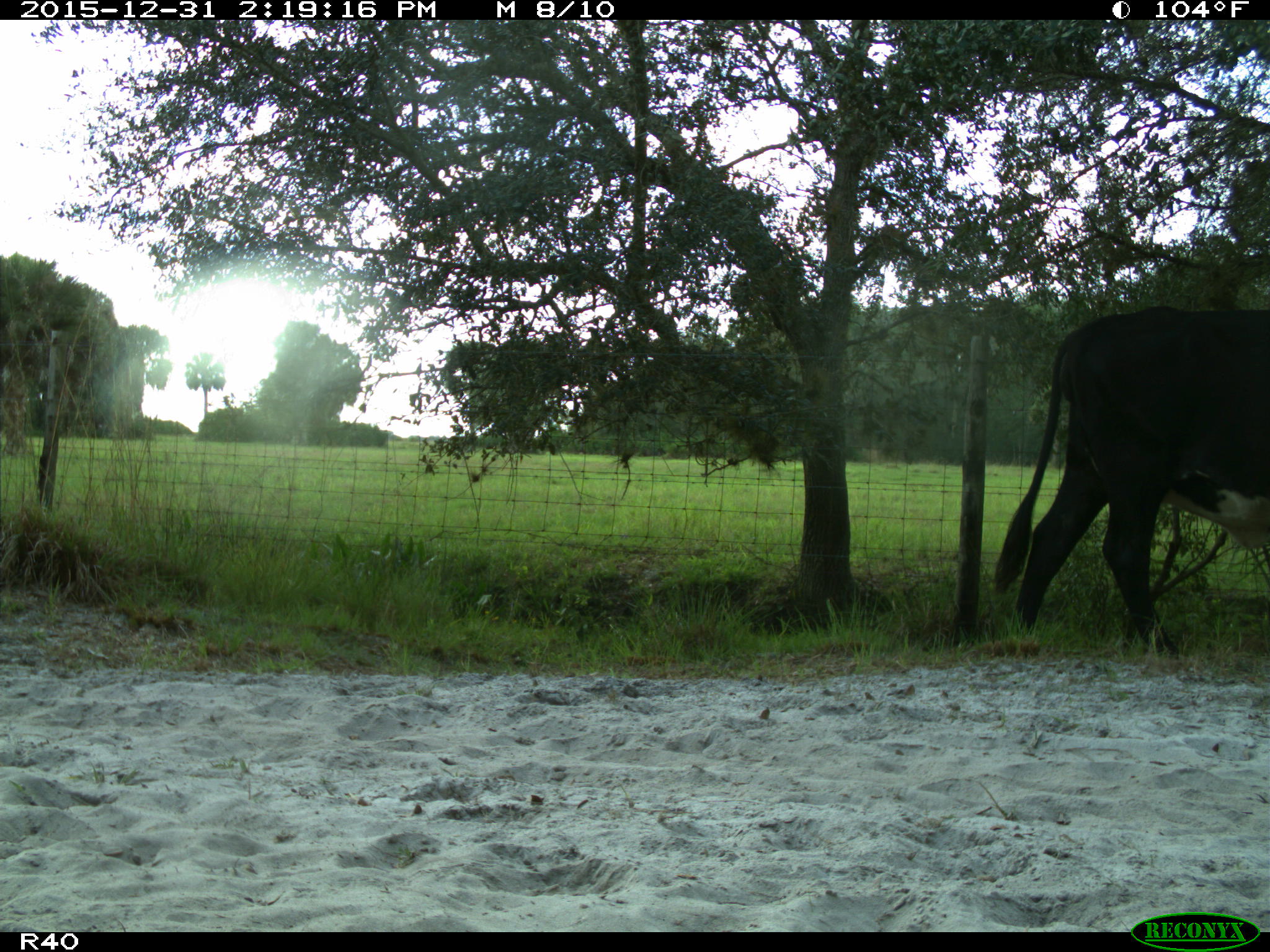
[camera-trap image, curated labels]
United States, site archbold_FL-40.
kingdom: Animalia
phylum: Chordata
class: Mammalia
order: Artiodactyla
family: Bovidae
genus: Bos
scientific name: Bos taurus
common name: domestic cow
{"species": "Bos taurus (domestic cow)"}